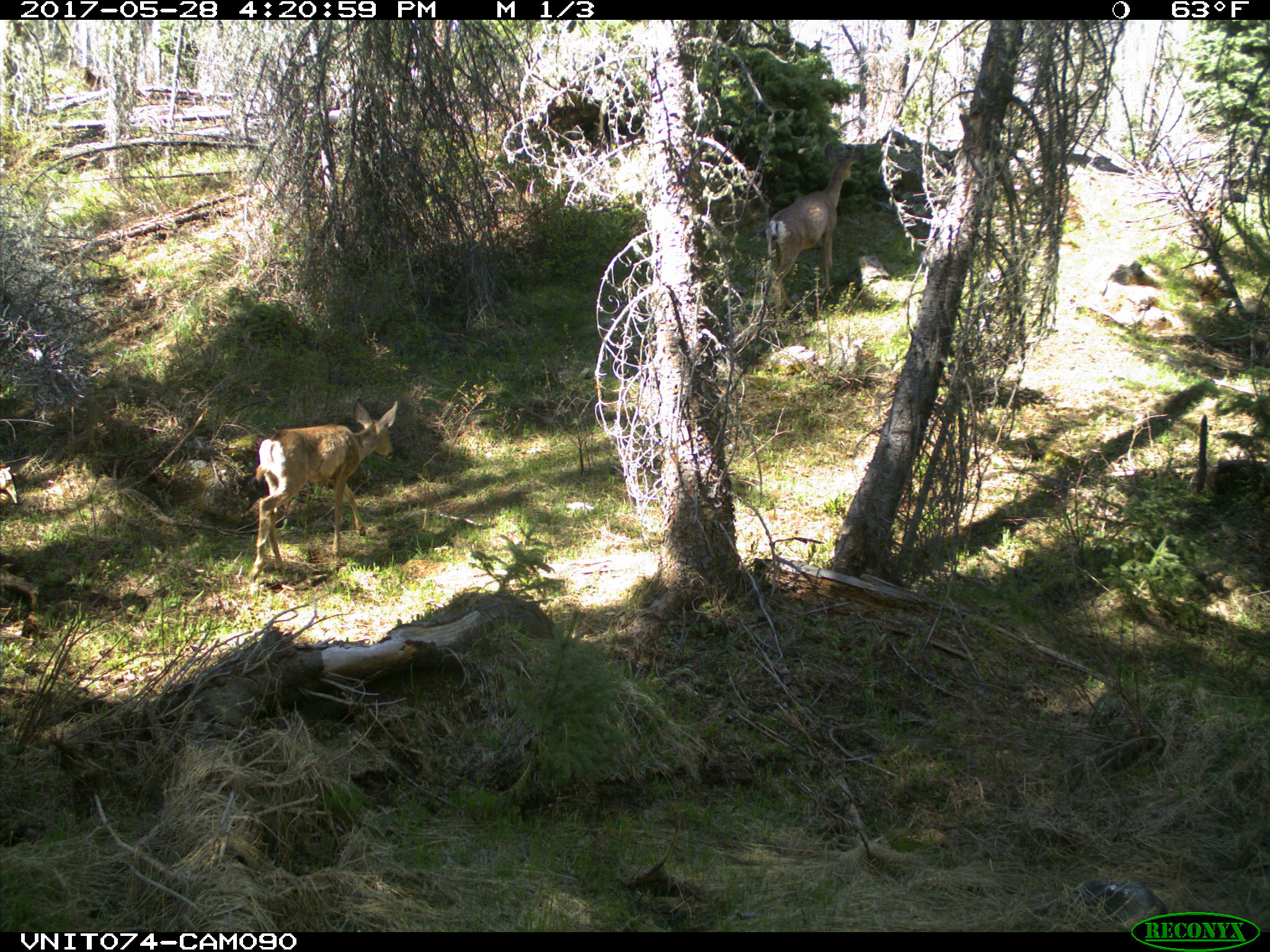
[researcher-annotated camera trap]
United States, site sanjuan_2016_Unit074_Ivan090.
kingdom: Animalia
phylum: Chordata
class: Mammalia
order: Artiodactyla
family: Cervidae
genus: Odocoileus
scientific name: Odocoileus hemionus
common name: mule deer